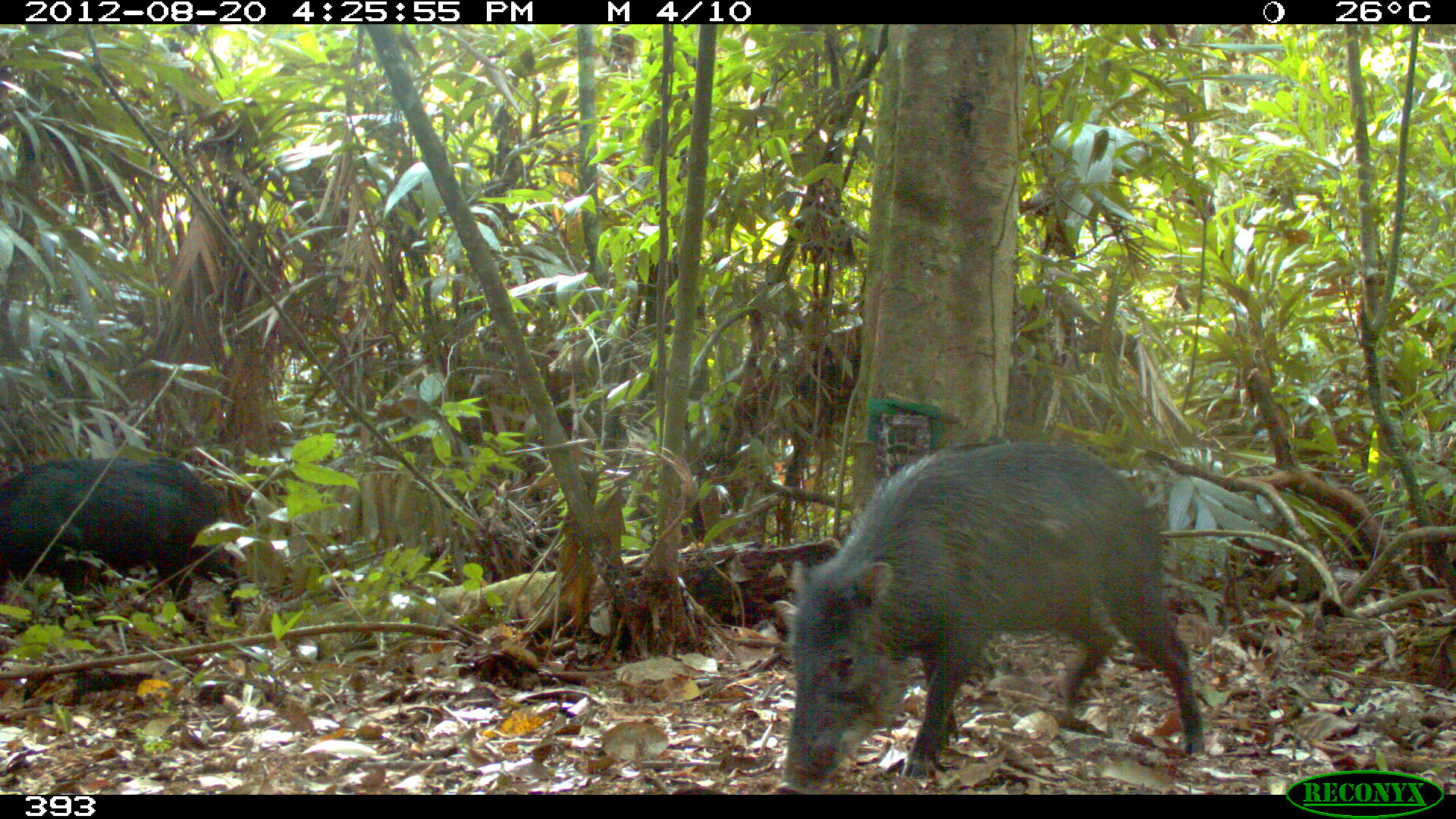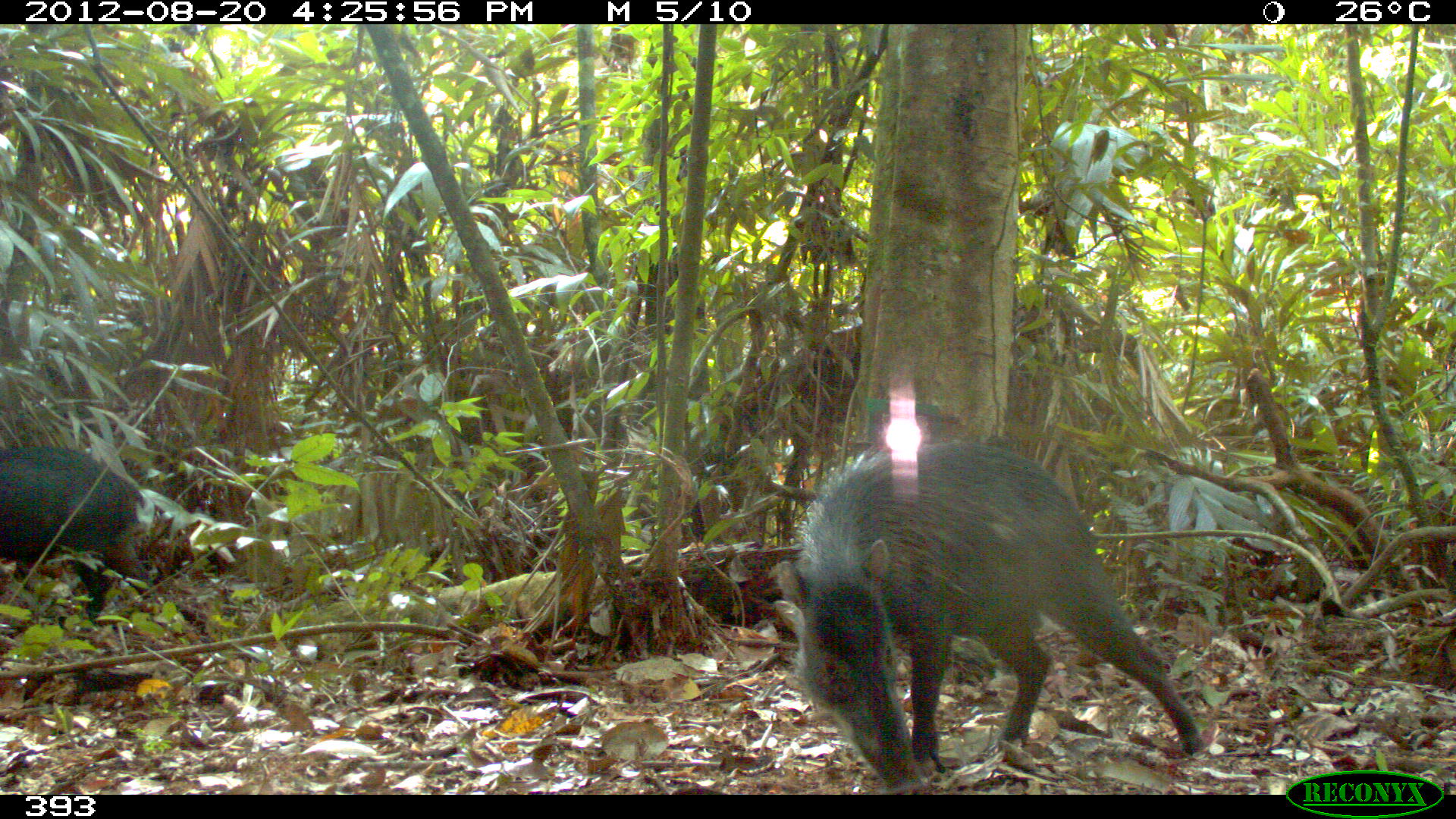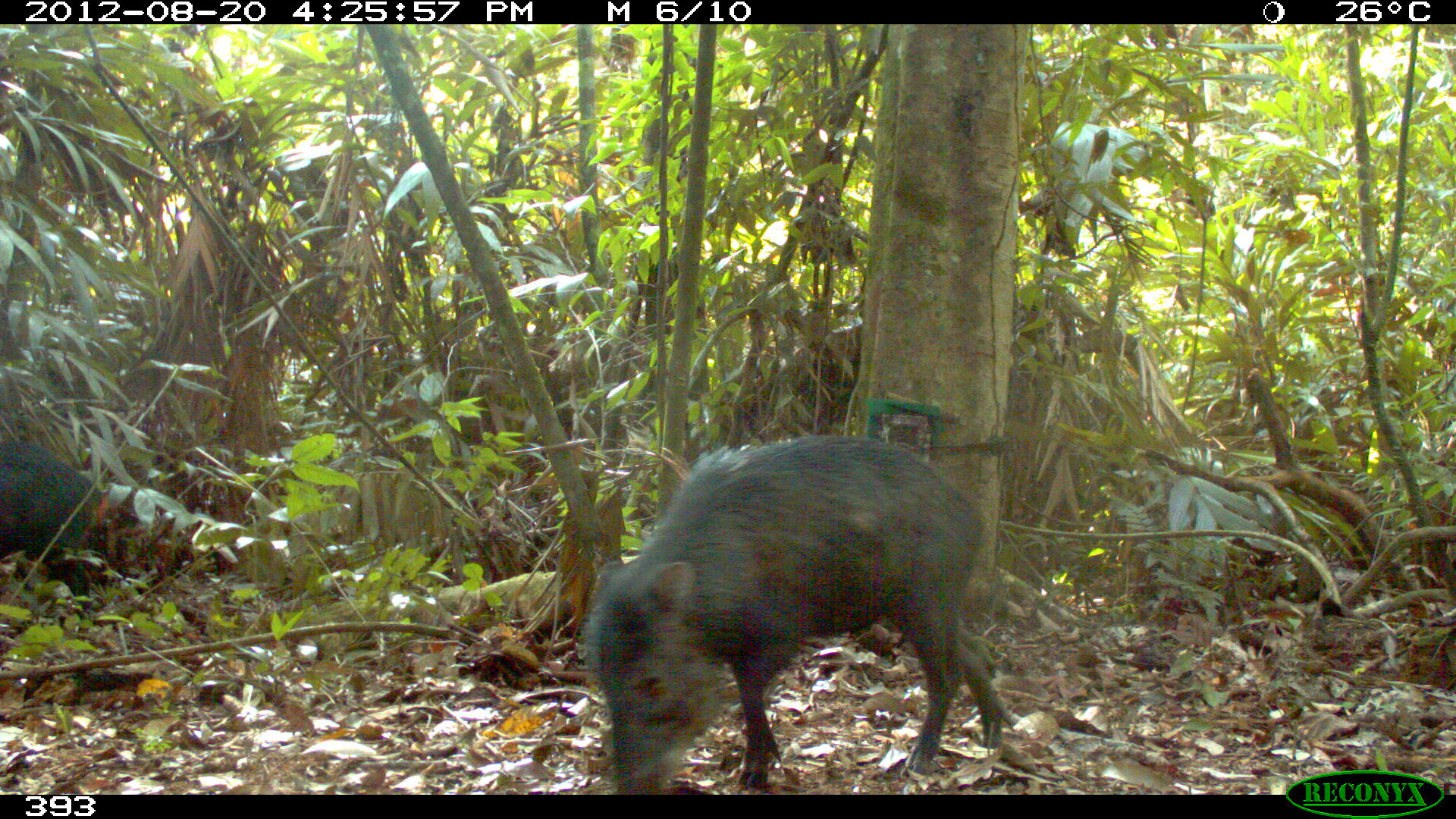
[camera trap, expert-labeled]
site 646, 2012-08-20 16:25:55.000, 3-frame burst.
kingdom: Animalia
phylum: Chordata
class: Mammalia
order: Artiodactyla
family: Tayassuidae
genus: Tayassu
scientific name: Tayassu pecari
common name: white-lipped peccary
Tayassu pecari (white-lipped peccary).